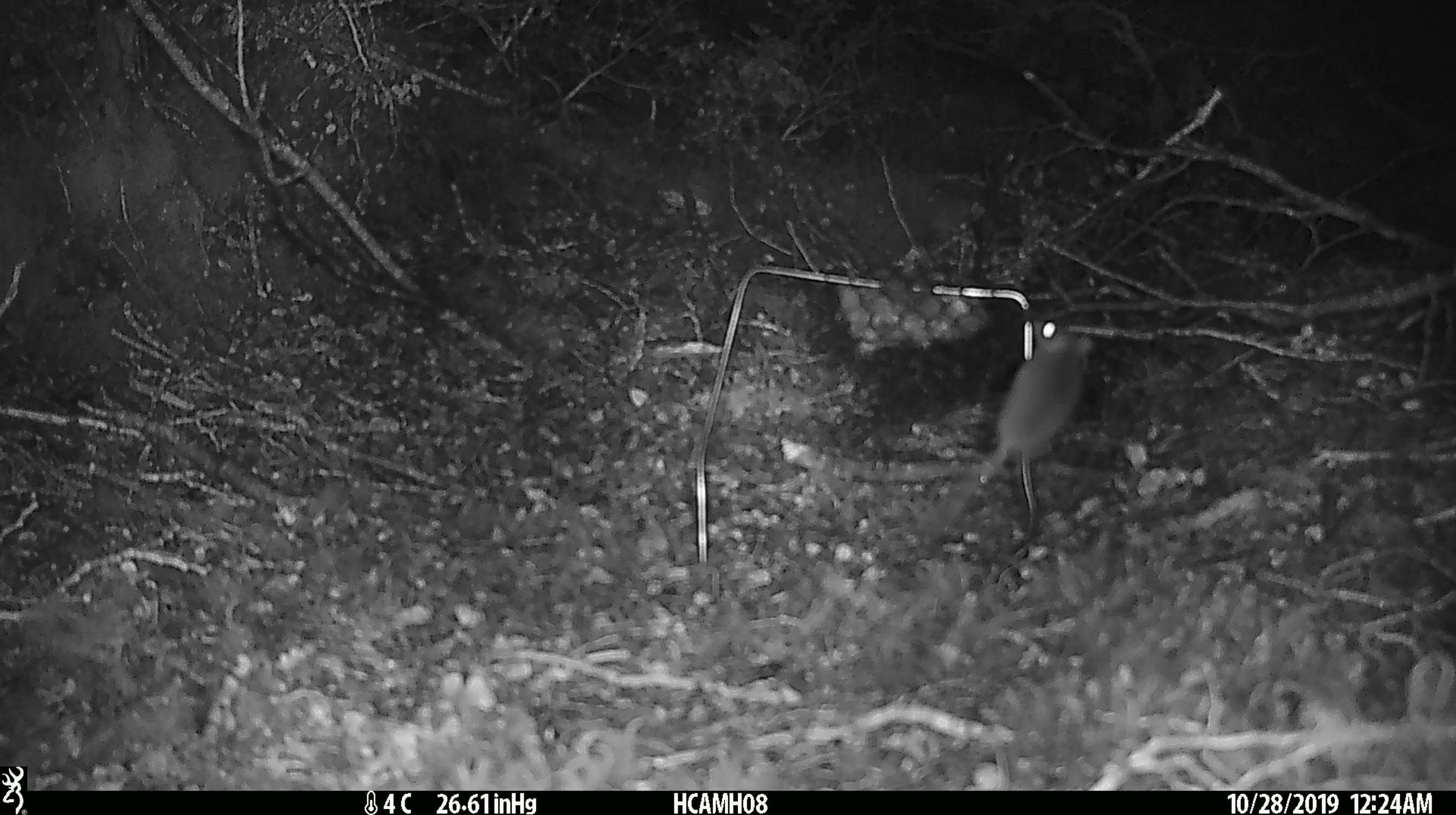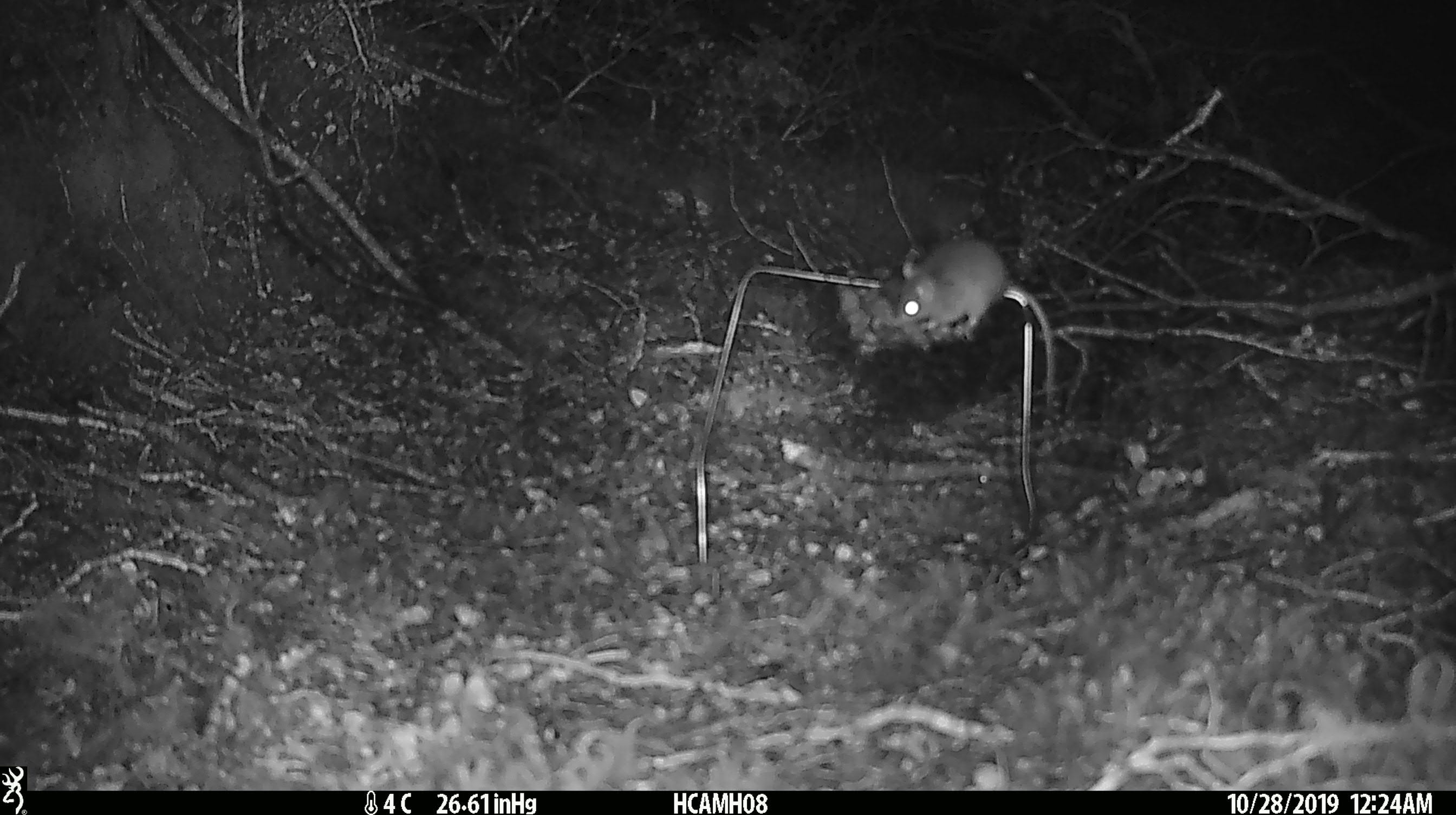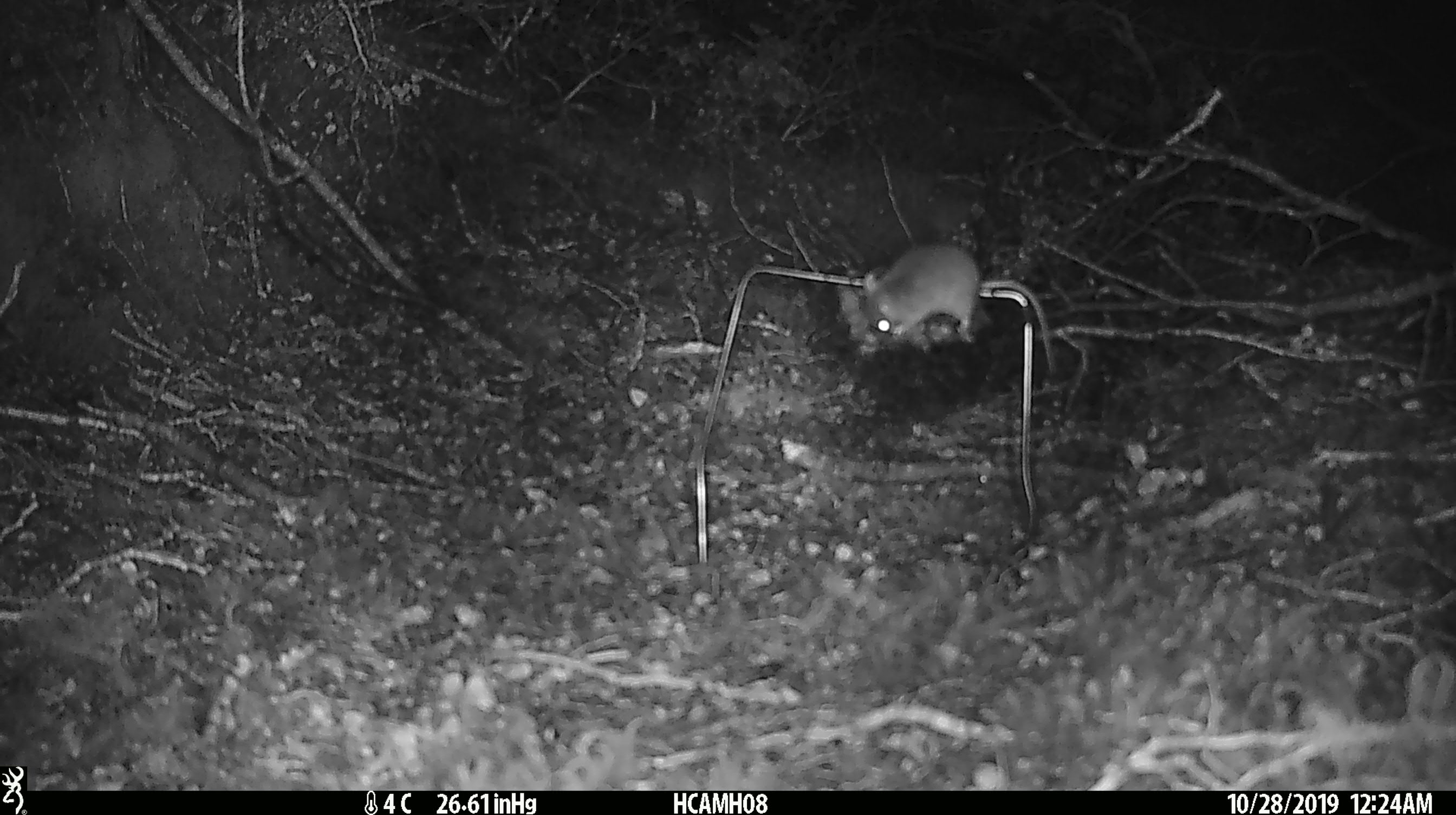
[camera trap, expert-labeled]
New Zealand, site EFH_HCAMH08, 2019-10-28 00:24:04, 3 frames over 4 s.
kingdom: Animalia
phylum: Chordata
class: Mammalia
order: Rodentia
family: Muridae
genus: Mus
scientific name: Mus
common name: mouse